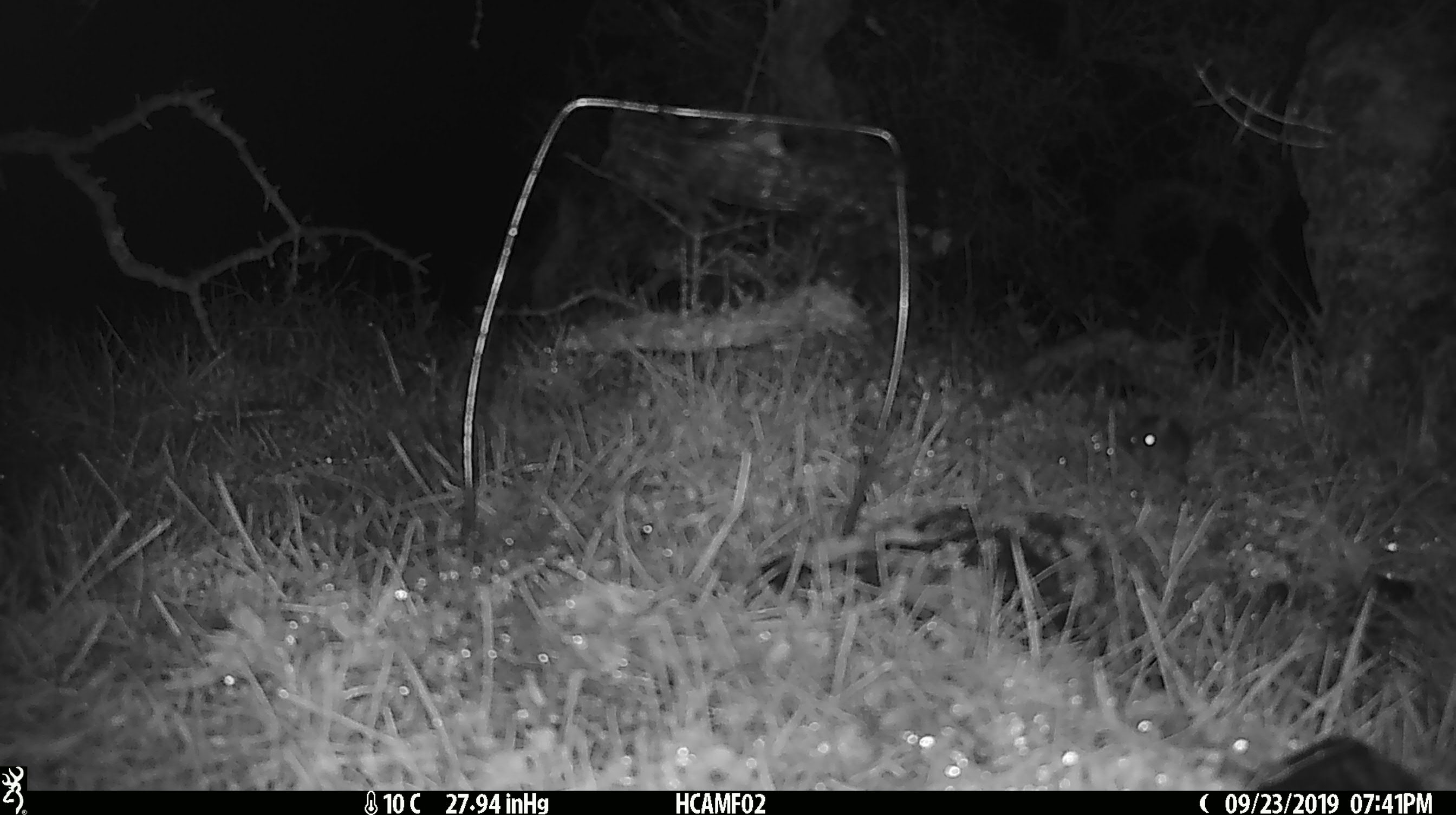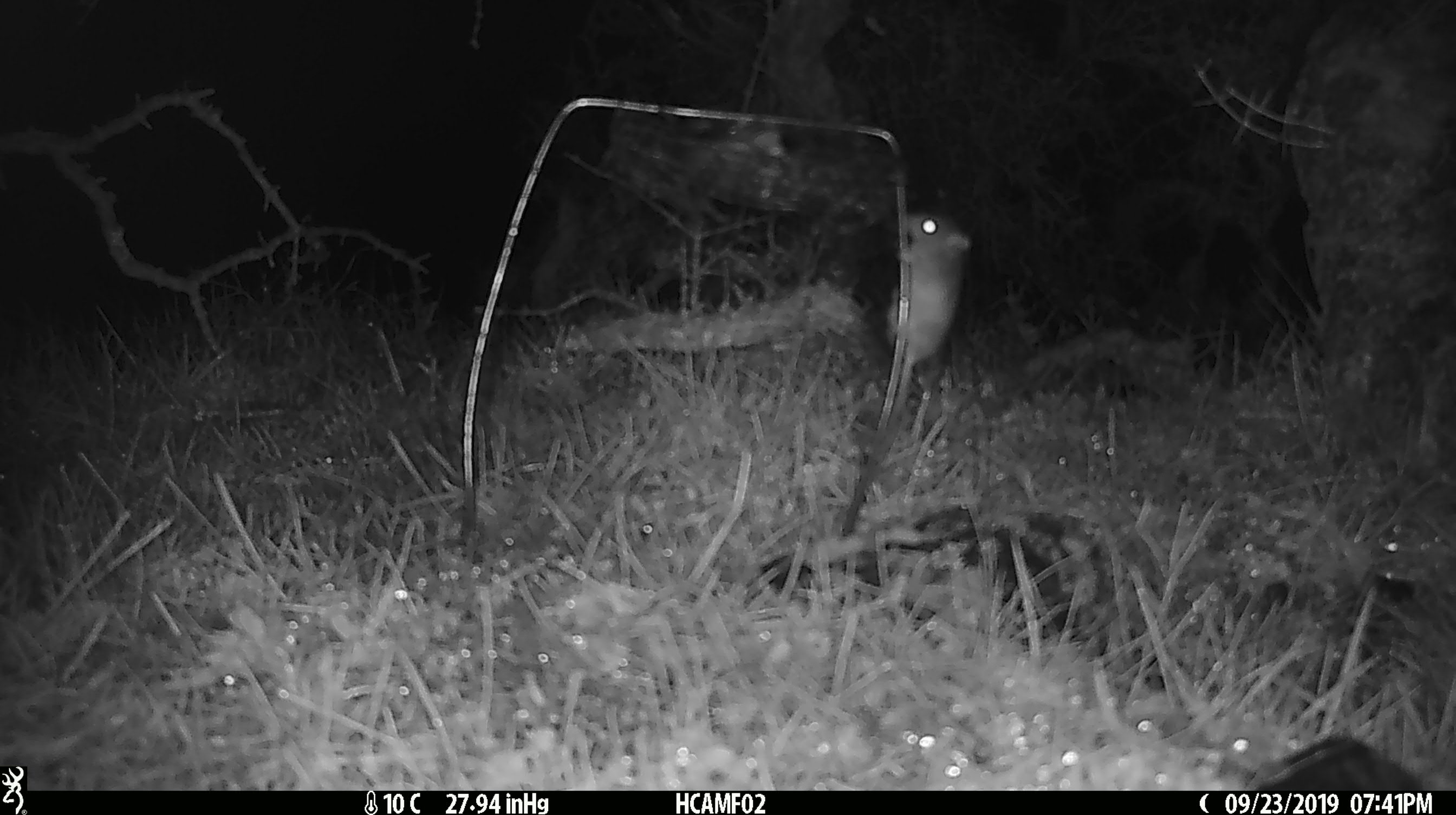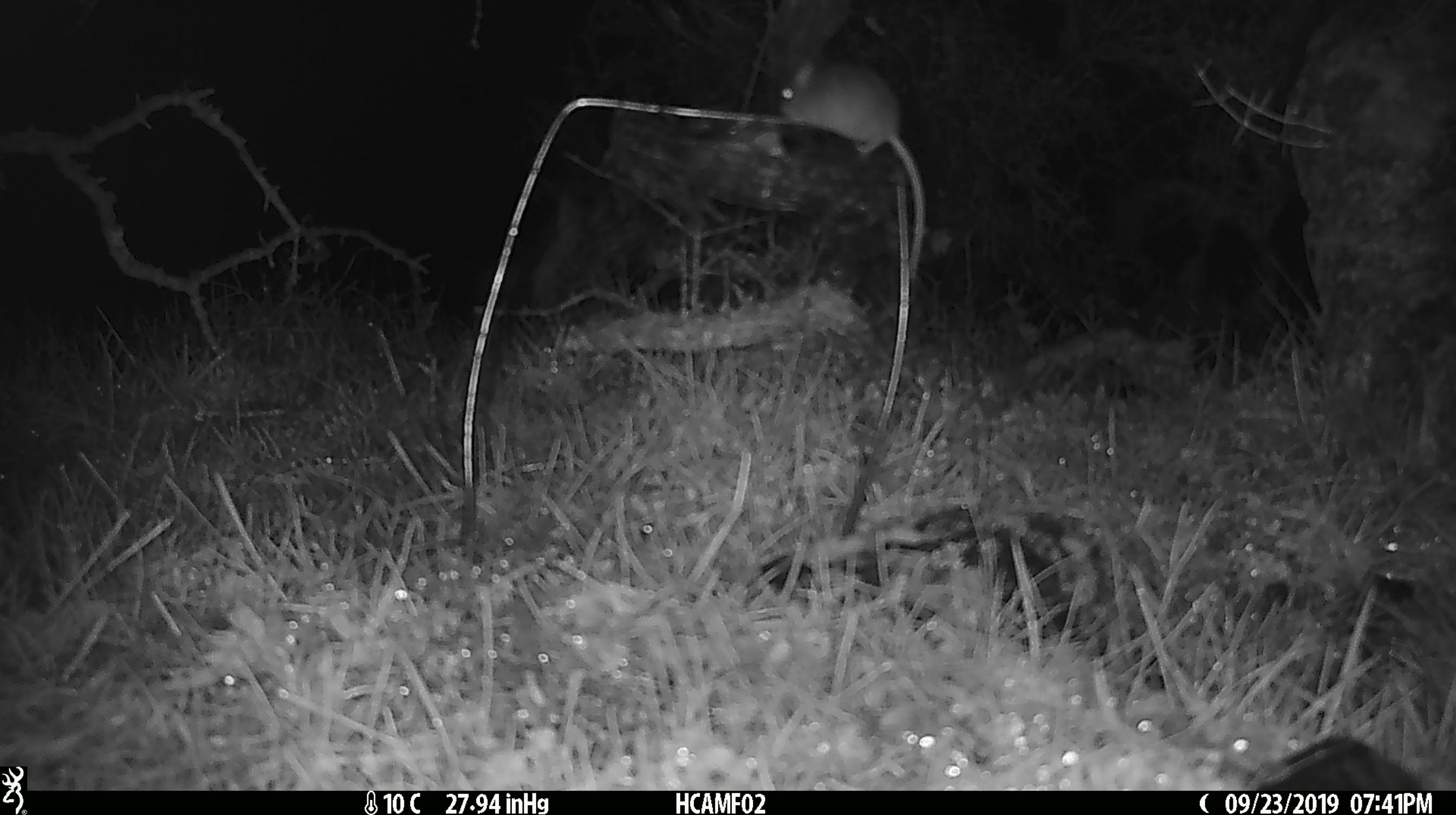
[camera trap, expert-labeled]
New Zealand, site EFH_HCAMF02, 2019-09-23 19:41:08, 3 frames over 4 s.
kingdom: Animalia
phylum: Chordata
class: Mammalia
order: Rodentia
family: Muridae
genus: Mus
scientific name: Mus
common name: mouse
Mouse (Mus).